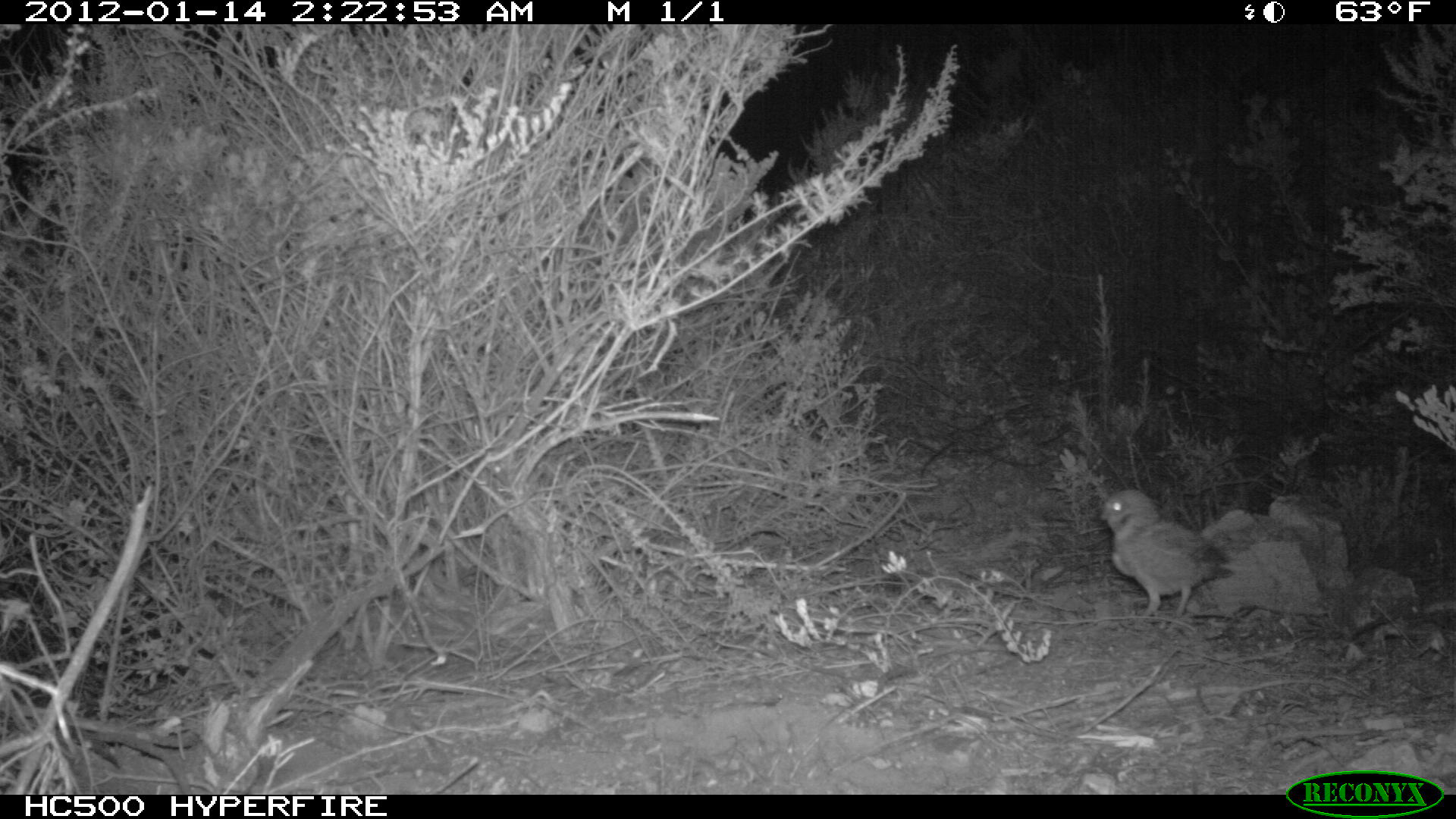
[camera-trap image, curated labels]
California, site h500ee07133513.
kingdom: Animalia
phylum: Chordata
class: Aves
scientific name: Aves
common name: bird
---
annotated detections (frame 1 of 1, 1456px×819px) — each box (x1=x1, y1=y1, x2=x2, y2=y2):
bird: (x1=1090, y1=488, x2=1234, y2=621)